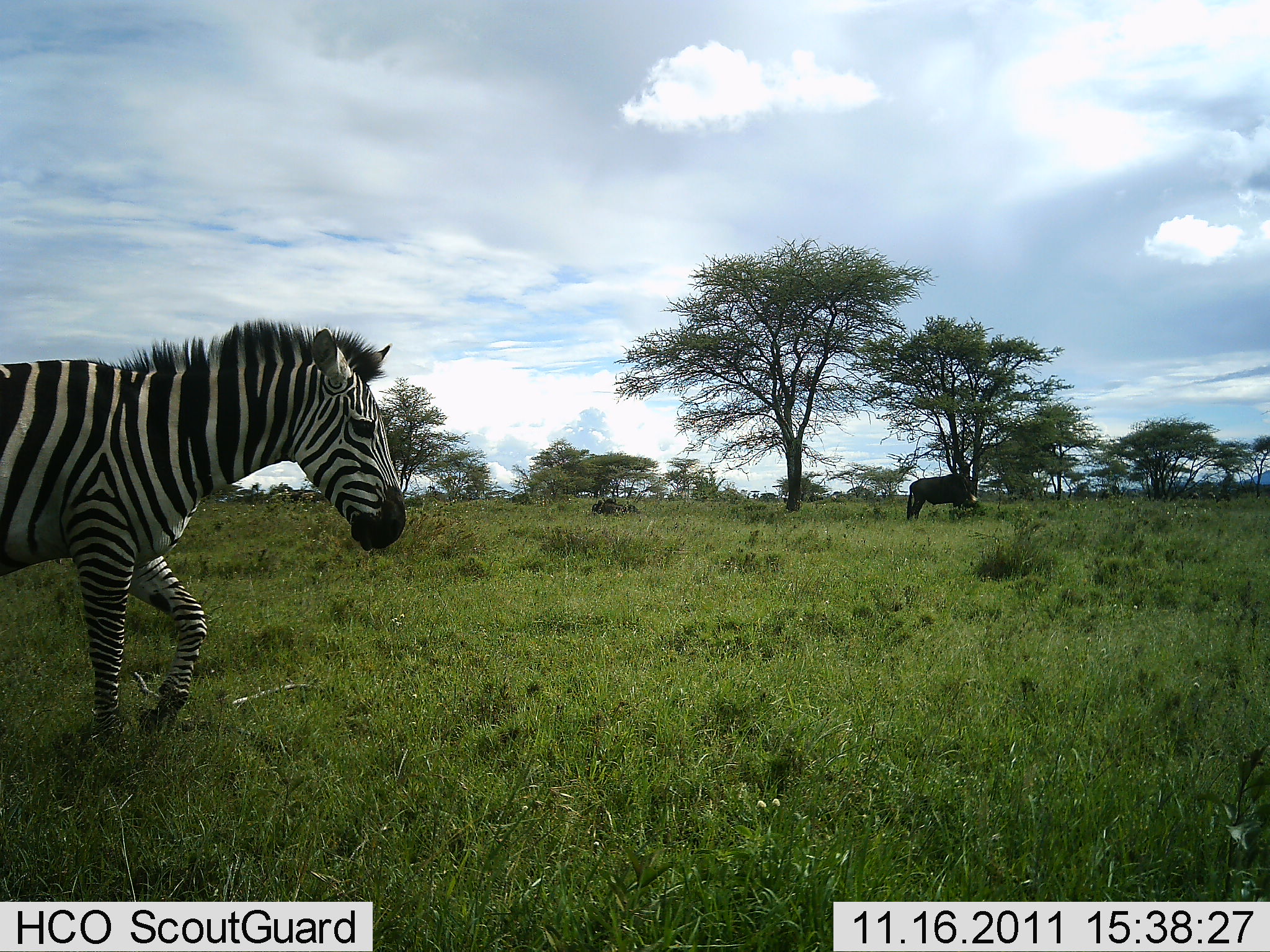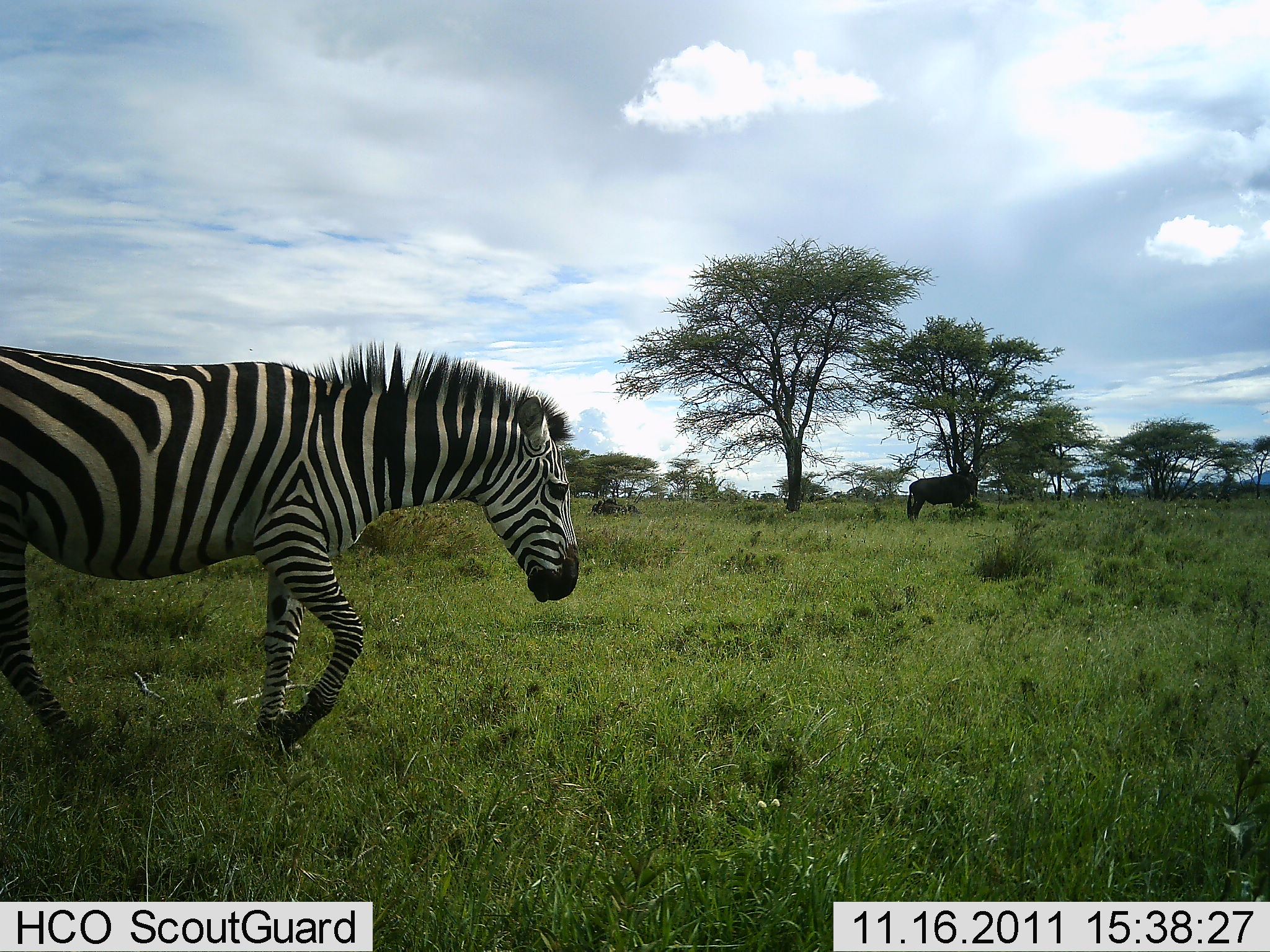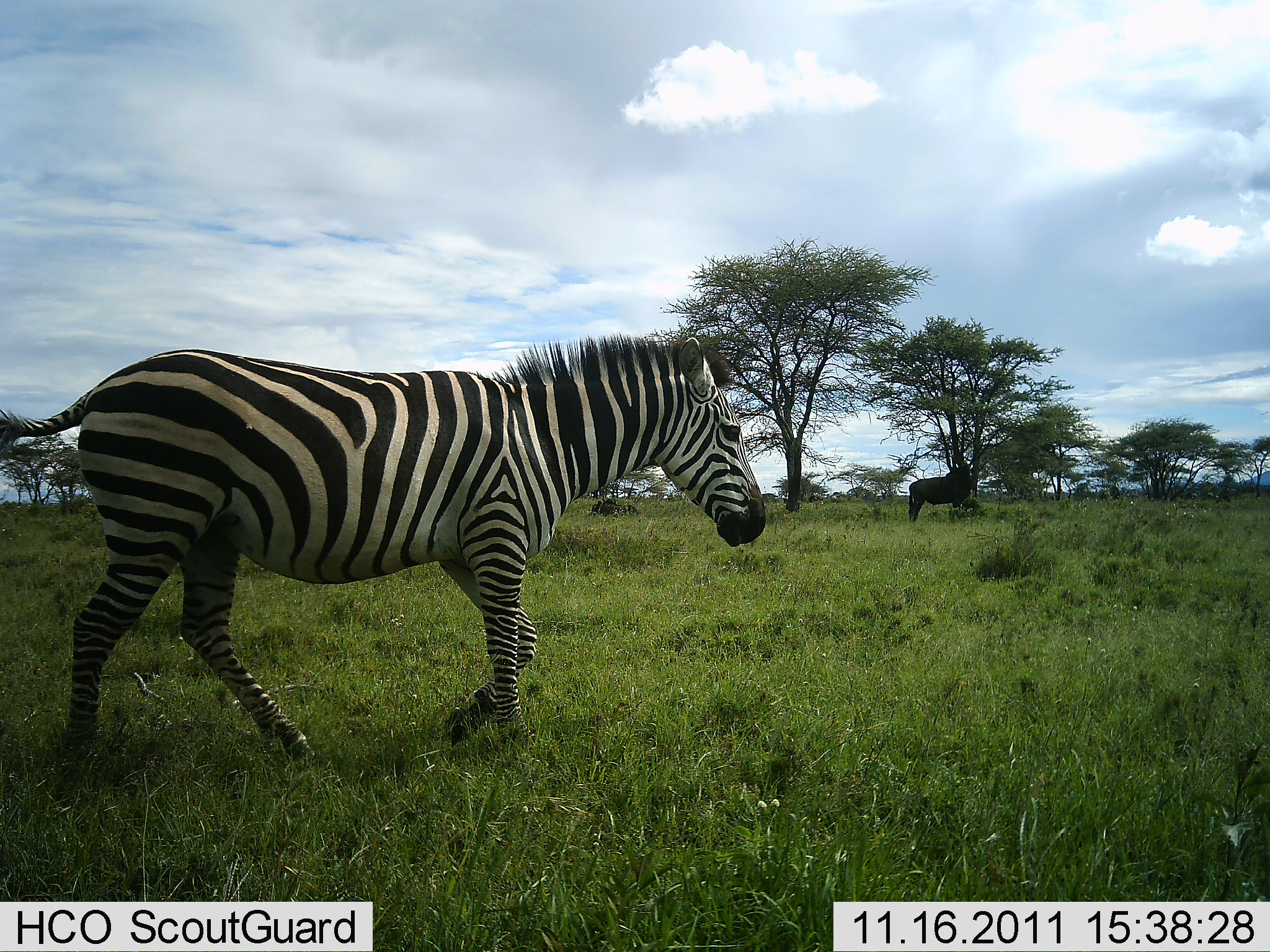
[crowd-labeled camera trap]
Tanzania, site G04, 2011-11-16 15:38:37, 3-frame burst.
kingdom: Animalia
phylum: Chordata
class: Mammalia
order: Artiodactyla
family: Bovidae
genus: Connochaetes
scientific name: Connochaetes taurinus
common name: blue wildebeest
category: wildebeest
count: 1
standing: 67%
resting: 17%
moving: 17%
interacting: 0%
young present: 0%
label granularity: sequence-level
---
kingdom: Animalia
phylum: Chordata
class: Mammalia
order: Perissodactyla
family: Equidae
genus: Equus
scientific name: Equus quagga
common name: plains zebra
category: zebra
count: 1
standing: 0%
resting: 0%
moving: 100%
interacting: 0%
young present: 0%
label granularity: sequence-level